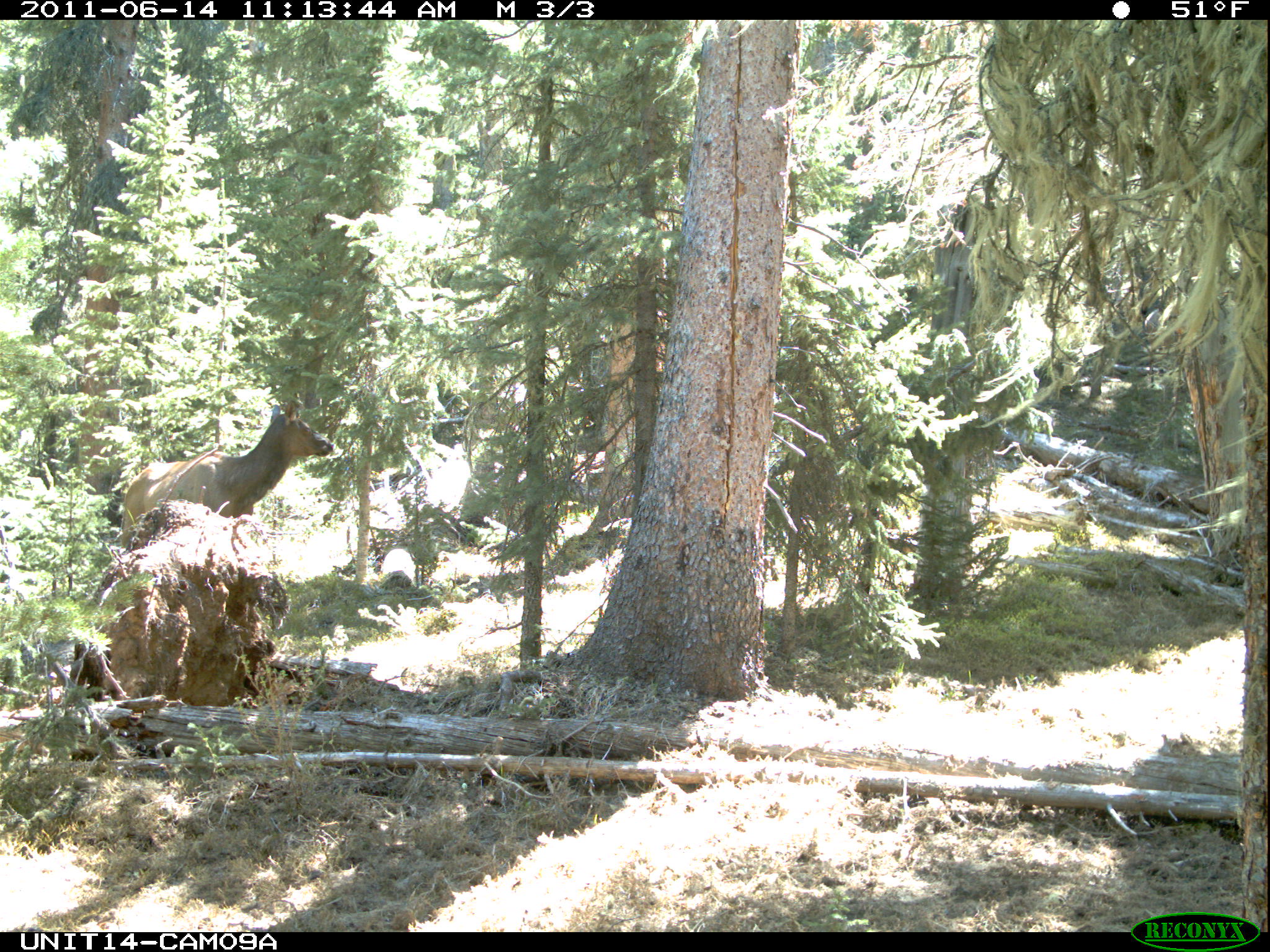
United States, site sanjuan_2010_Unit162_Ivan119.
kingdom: Animalia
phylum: Chordata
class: Mammalia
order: Artiodactyla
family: Cervidae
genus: Cervus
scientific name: Cervus elaphus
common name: red deer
Cervus elaphus (red deer).